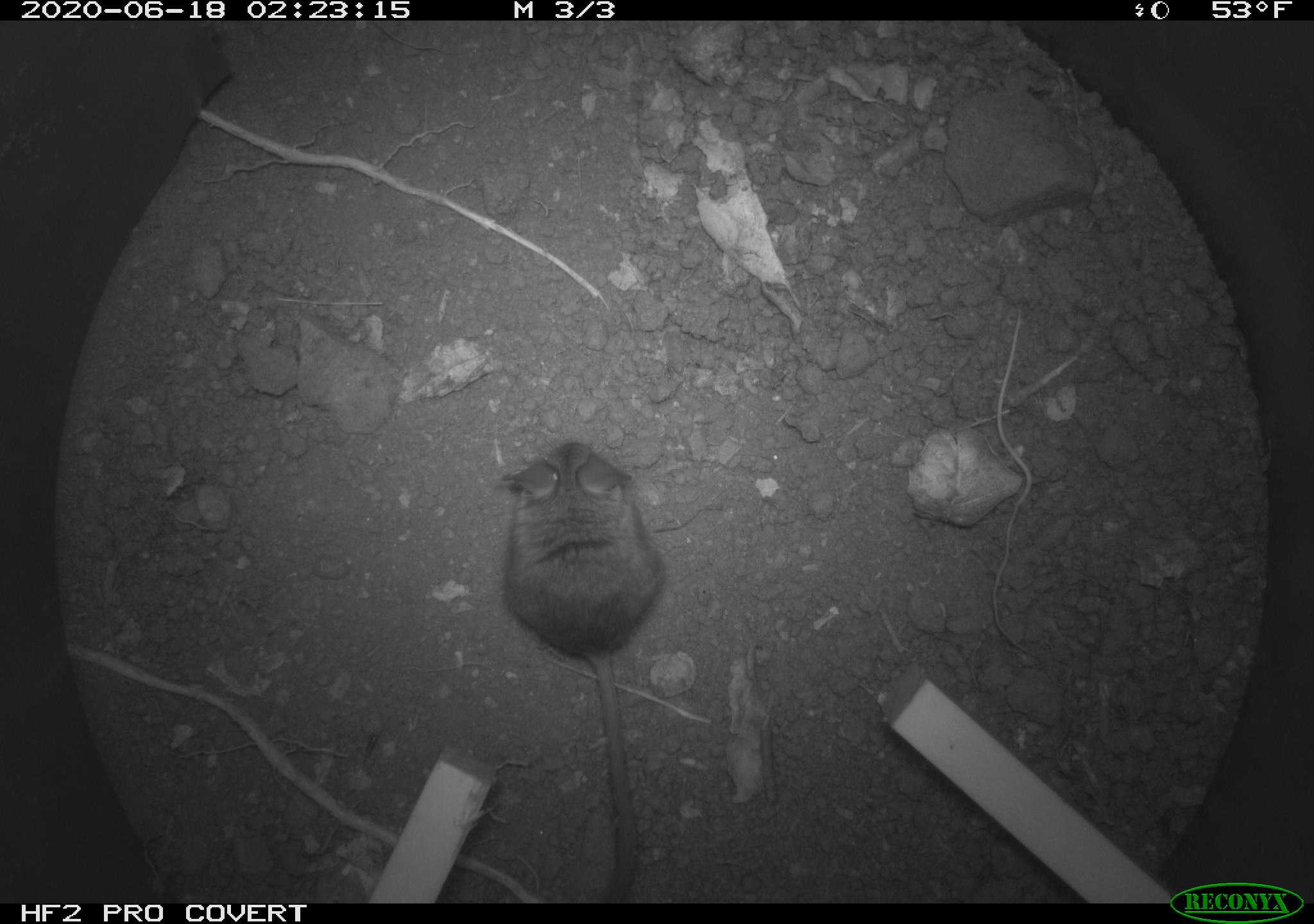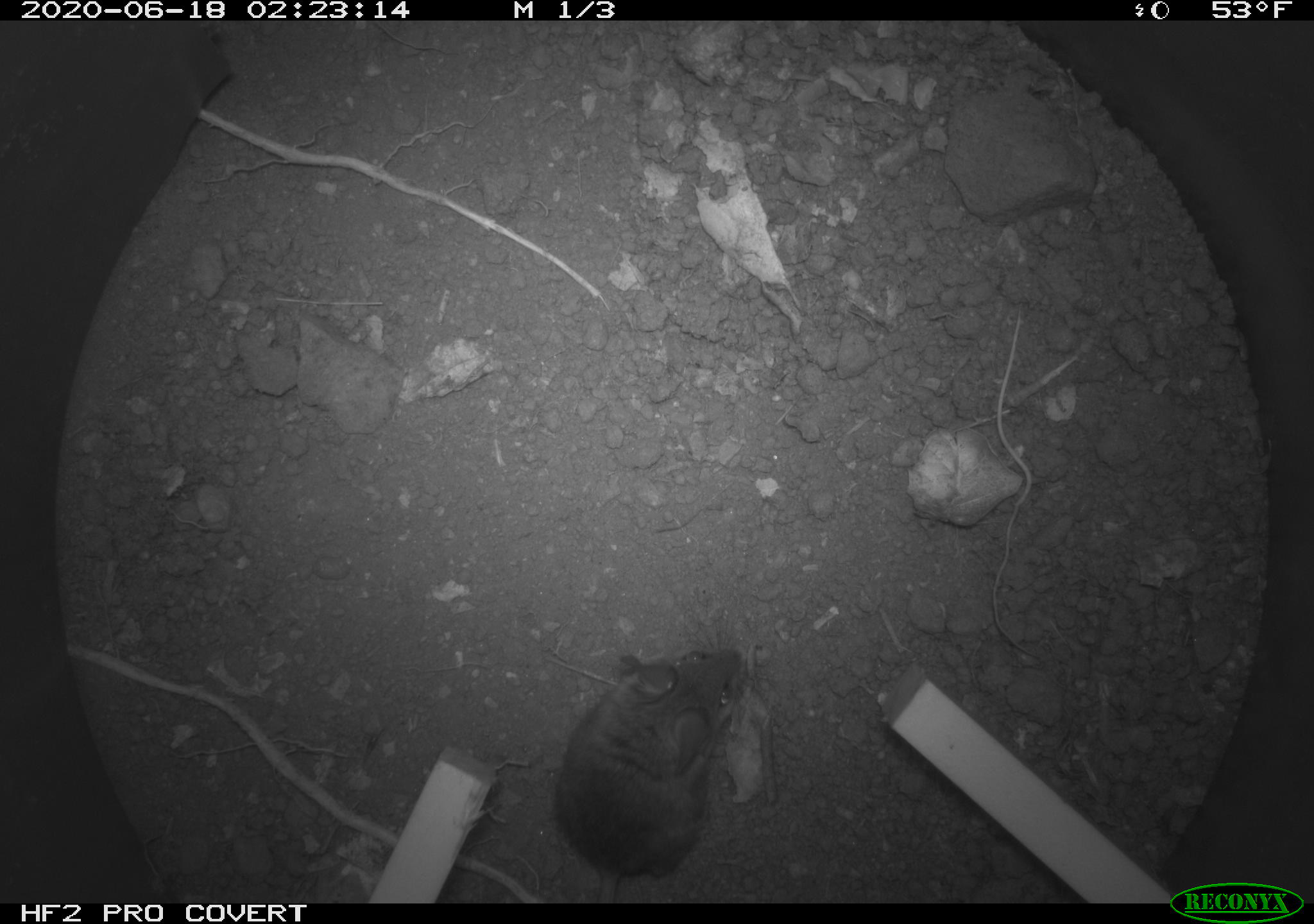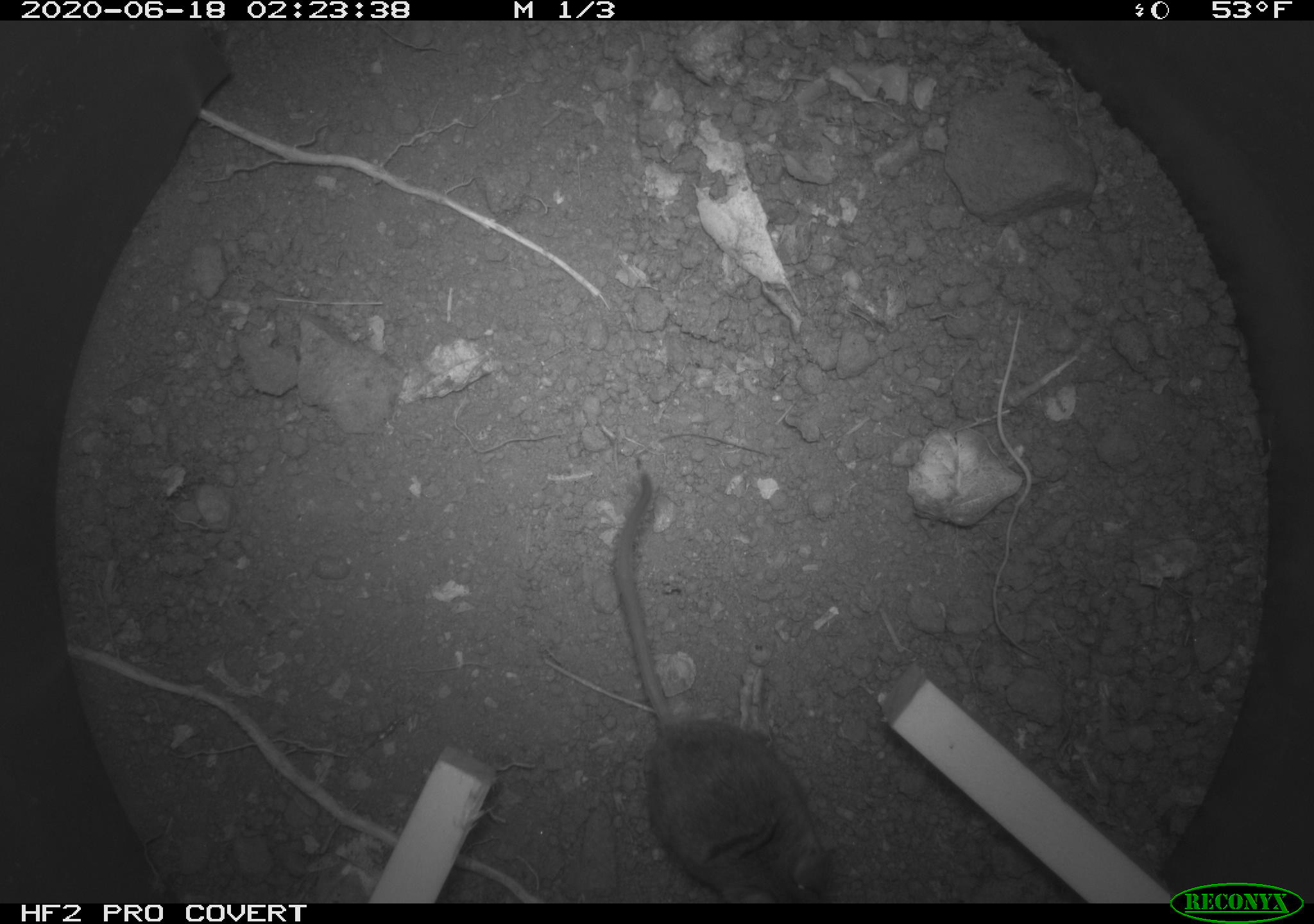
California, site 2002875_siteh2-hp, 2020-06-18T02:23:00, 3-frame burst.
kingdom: Animalia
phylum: Chordata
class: Mammalia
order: Rodentia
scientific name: Rodentia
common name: mouse species